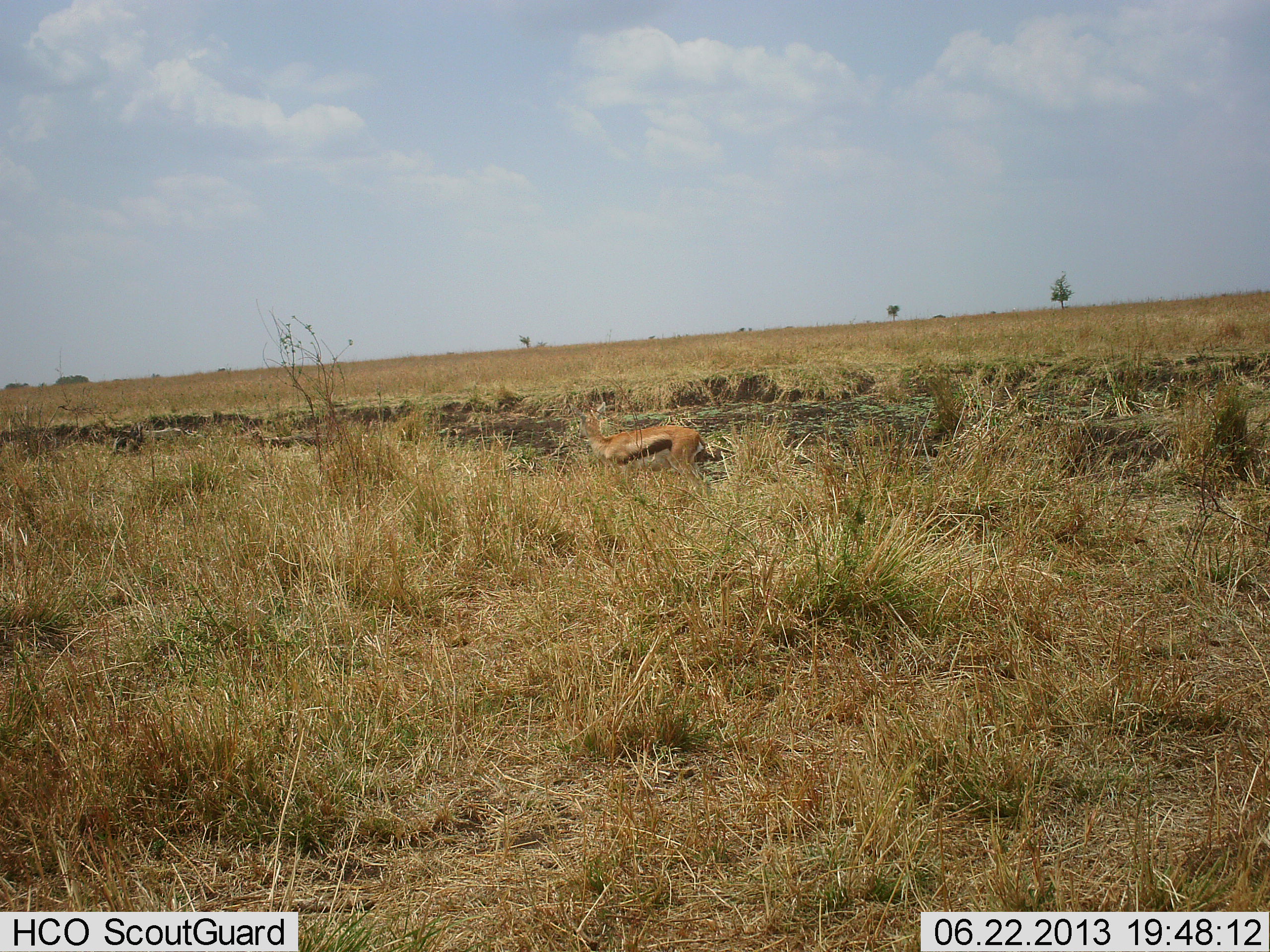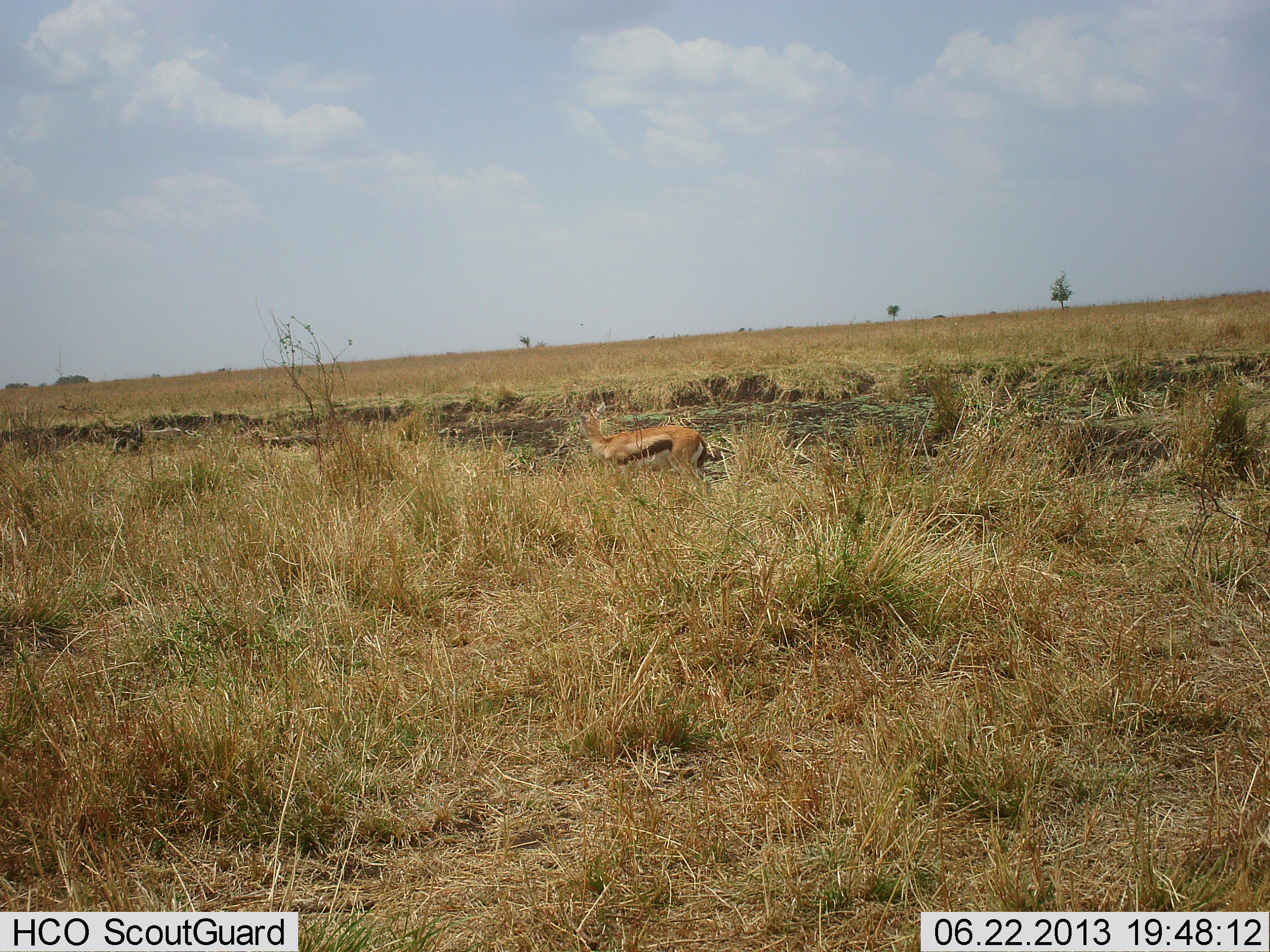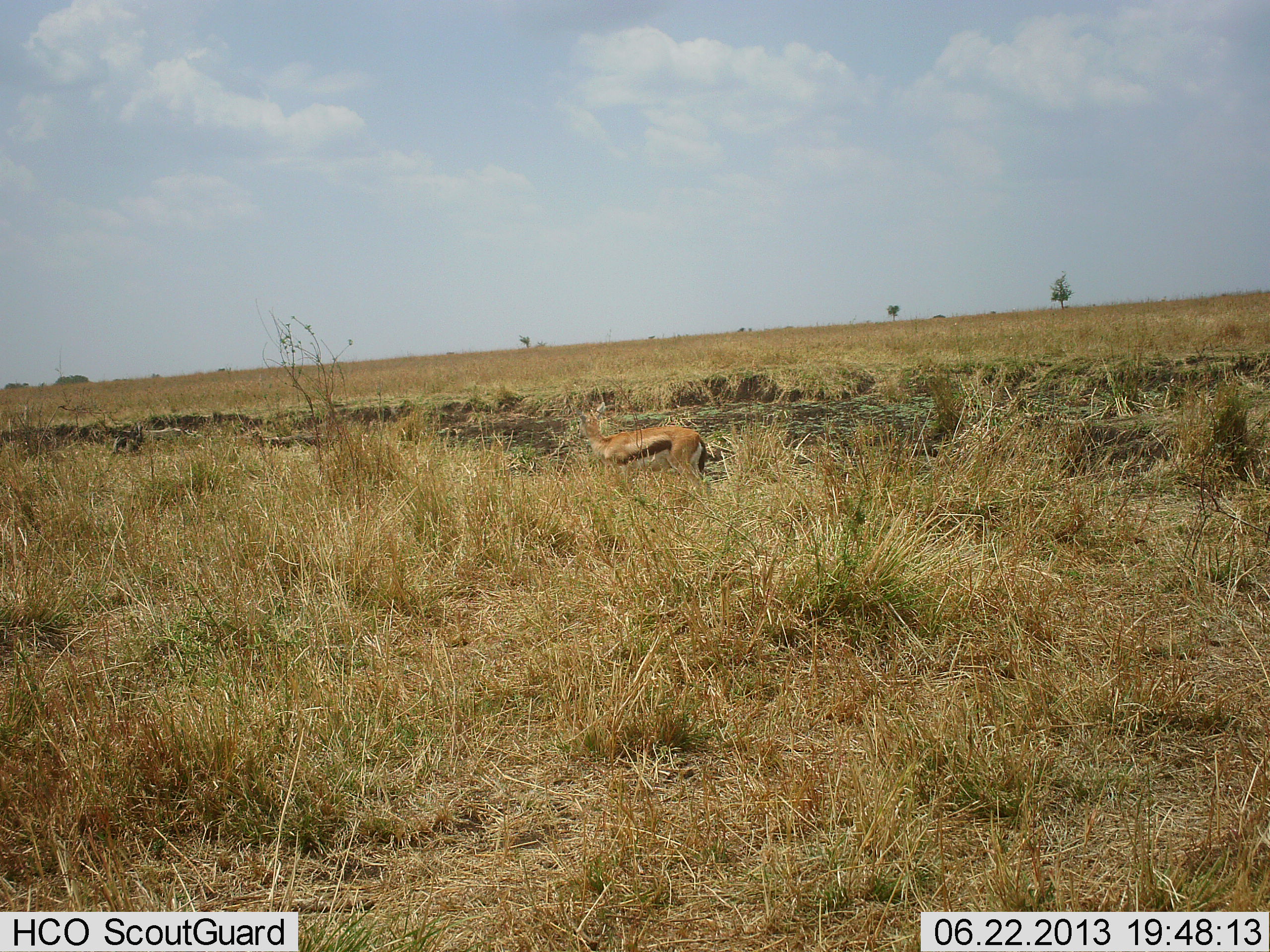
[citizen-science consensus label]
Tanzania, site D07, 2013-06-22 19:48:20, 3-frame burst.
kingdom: Animalia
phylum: Chordata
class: Mammalia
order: Artiodactyla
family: Bovidae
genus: Eudorcas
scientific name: Eudorcas thomsonii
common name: thomson's gazelle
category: gazellethomsons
Gazellethomsons (thomson's gazelle) (Eudorcas thomsonii), count 1. Behavior (volunteer vote fractions): standing 92%, resting 4%, moving 0%, interacting 0%. Young present (vote fraction): 0%. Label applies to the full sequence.